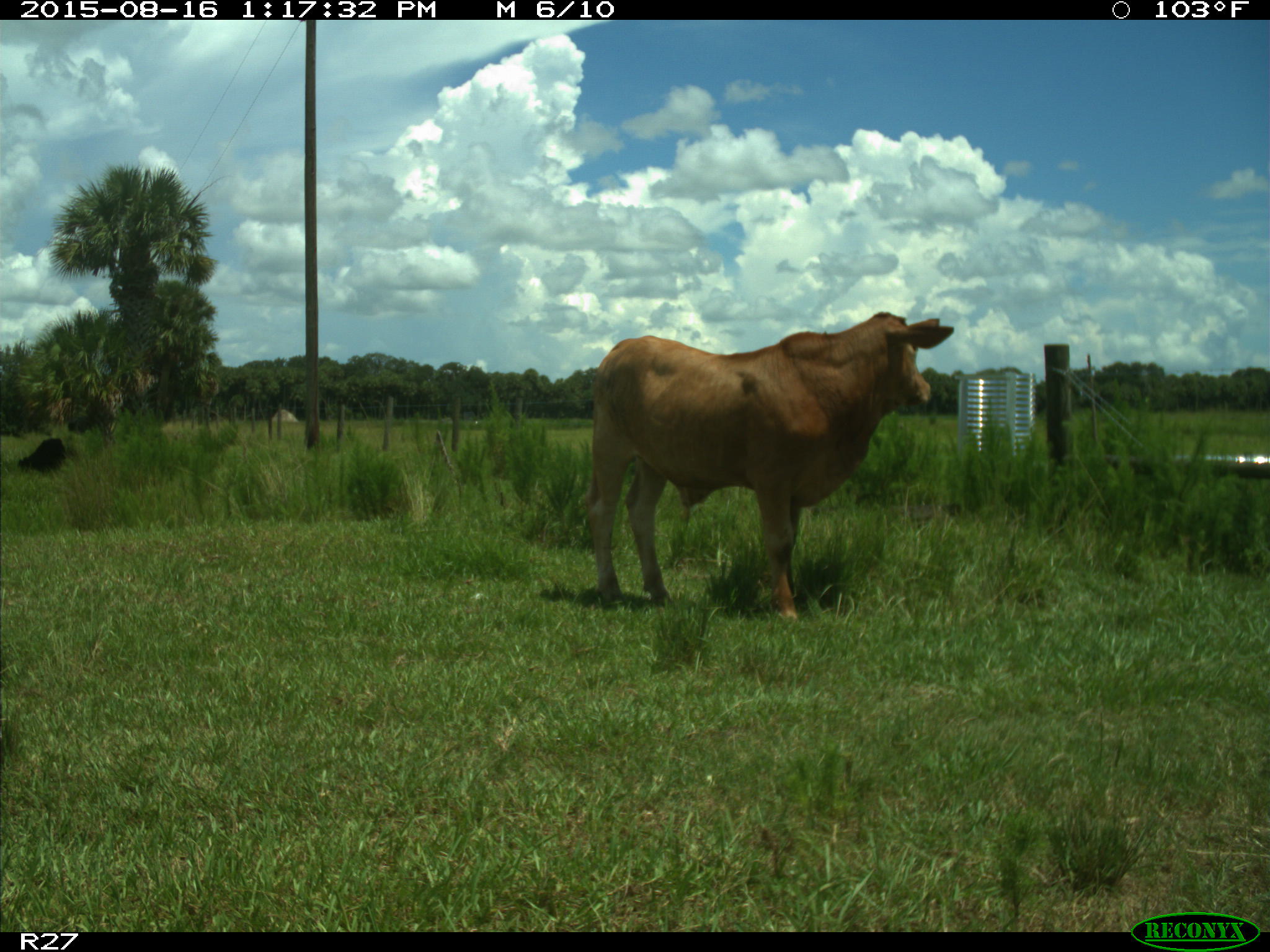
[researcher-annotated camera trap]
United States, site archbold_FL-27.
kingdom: Animalia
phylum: Chordata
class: Mammalia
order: Artiodactyla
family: Bovidae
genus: Bos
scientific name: Bos taurus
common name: domestic cow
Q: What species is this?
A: Bos taurus (domestic cow).